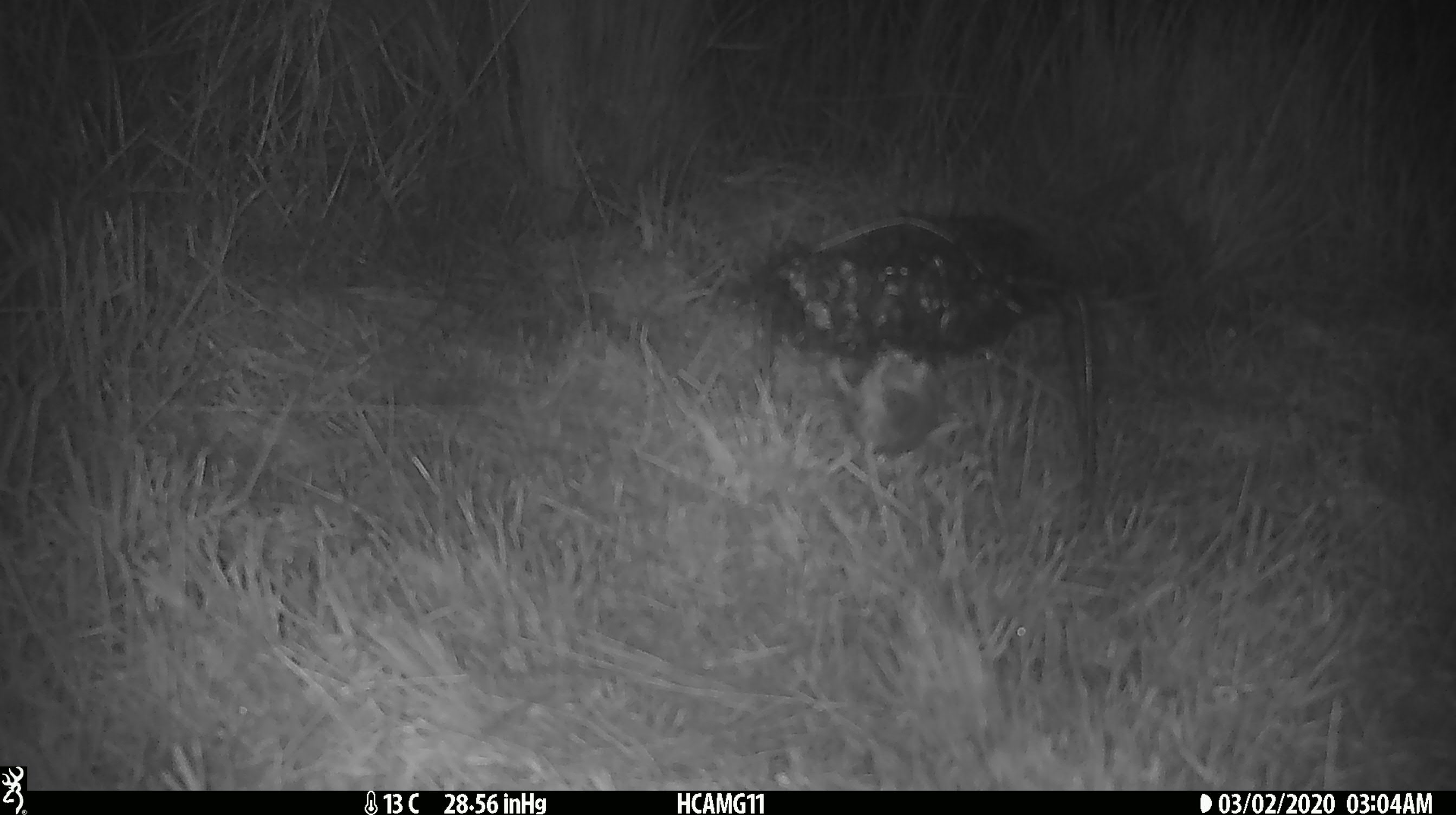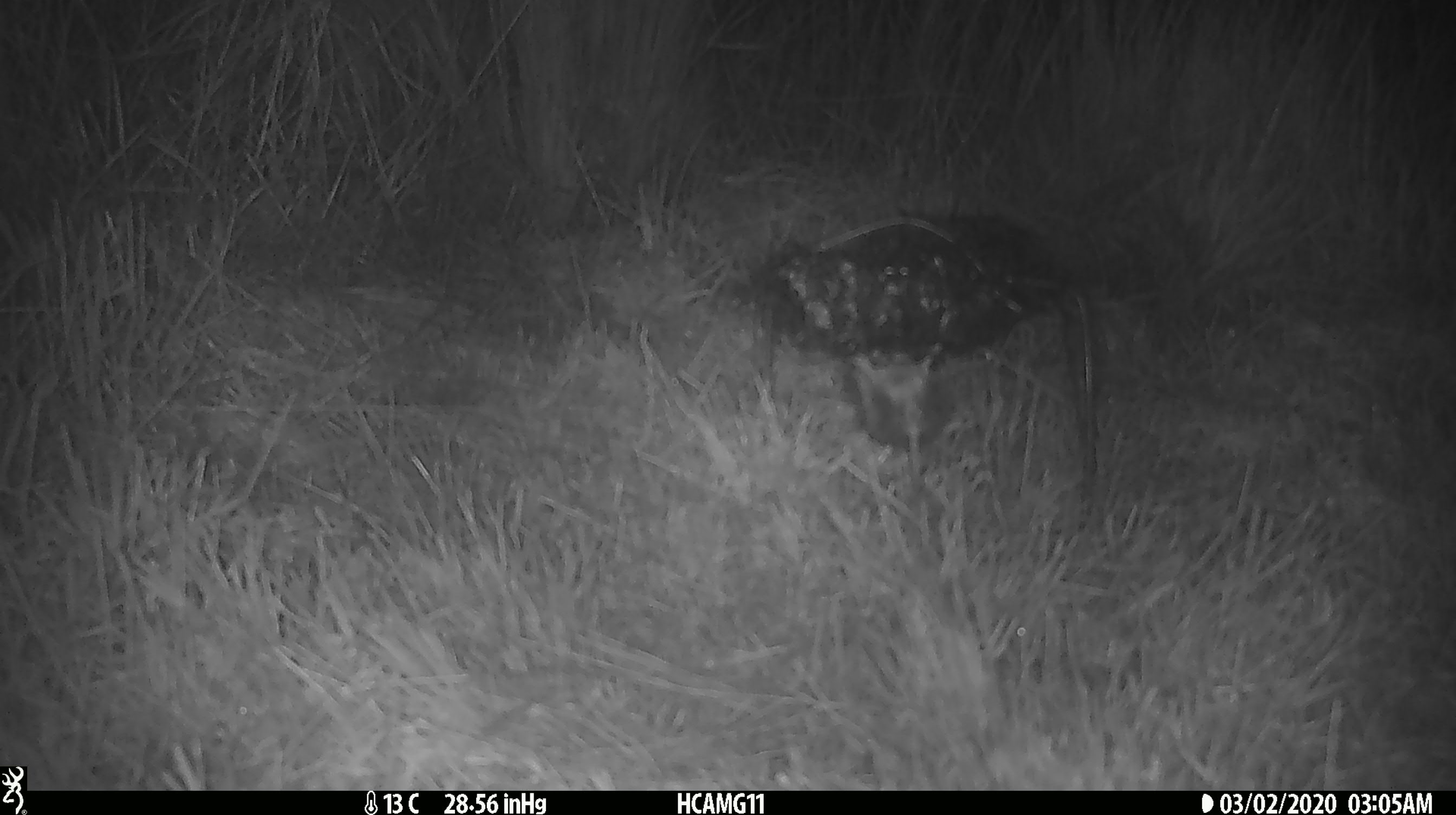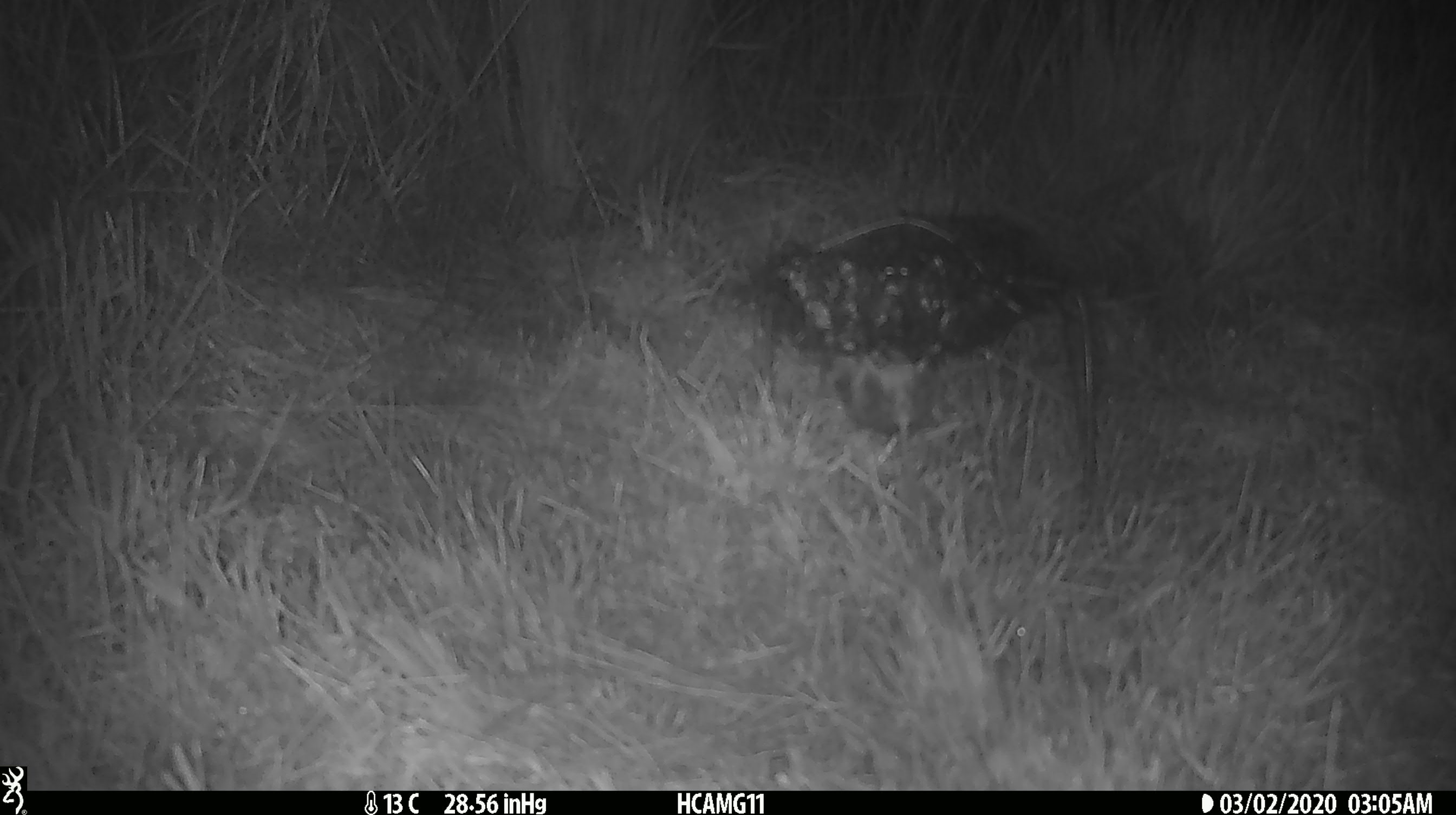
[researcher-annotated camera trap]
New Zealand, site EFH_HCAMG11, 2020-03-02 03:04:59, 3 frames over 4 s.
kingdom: Animalia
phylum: Chordata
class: Mammalia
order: Rodentia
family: Muridae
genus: Mus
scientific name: Mus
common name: mouse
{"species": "mouse (Mus)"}